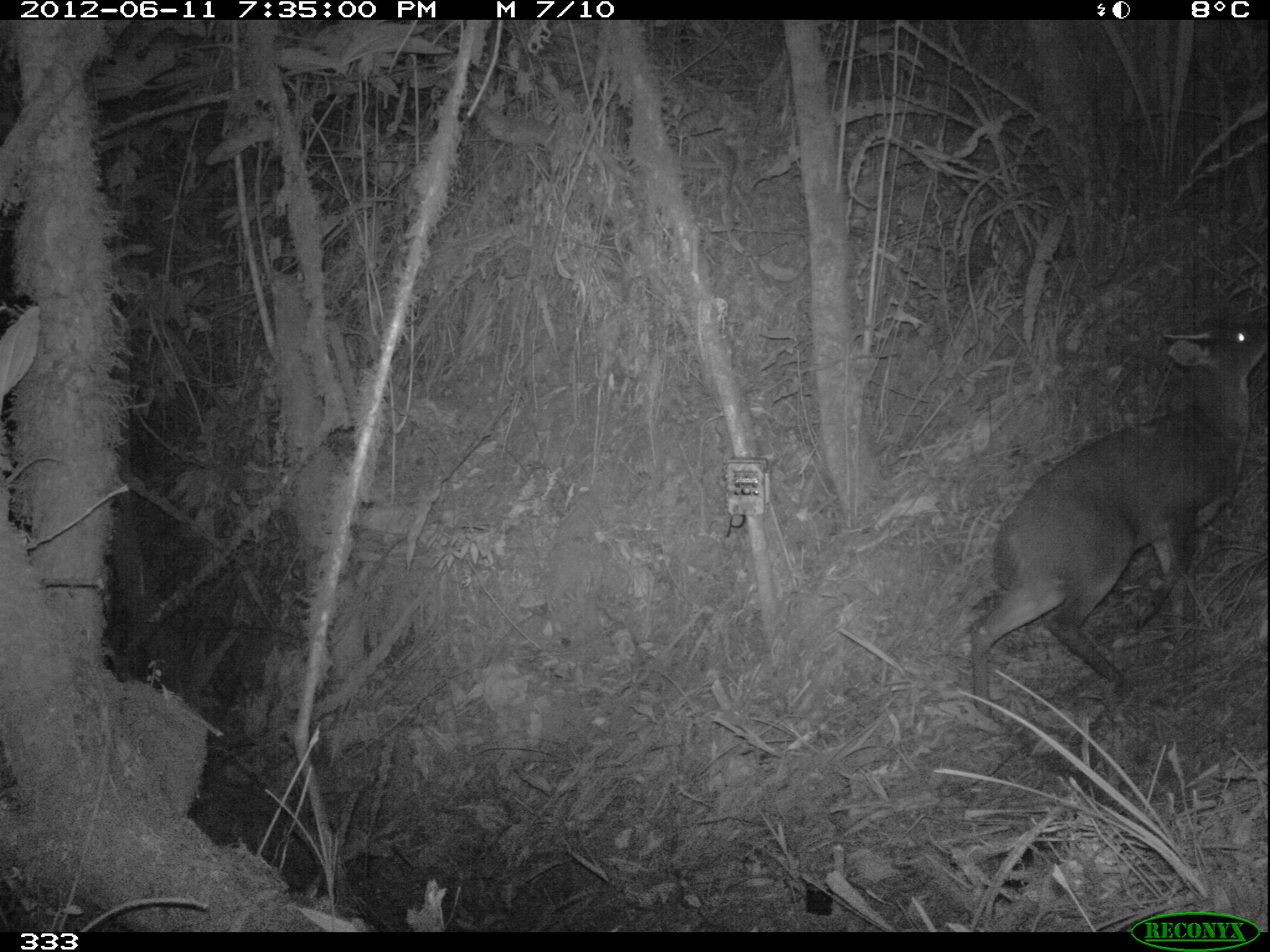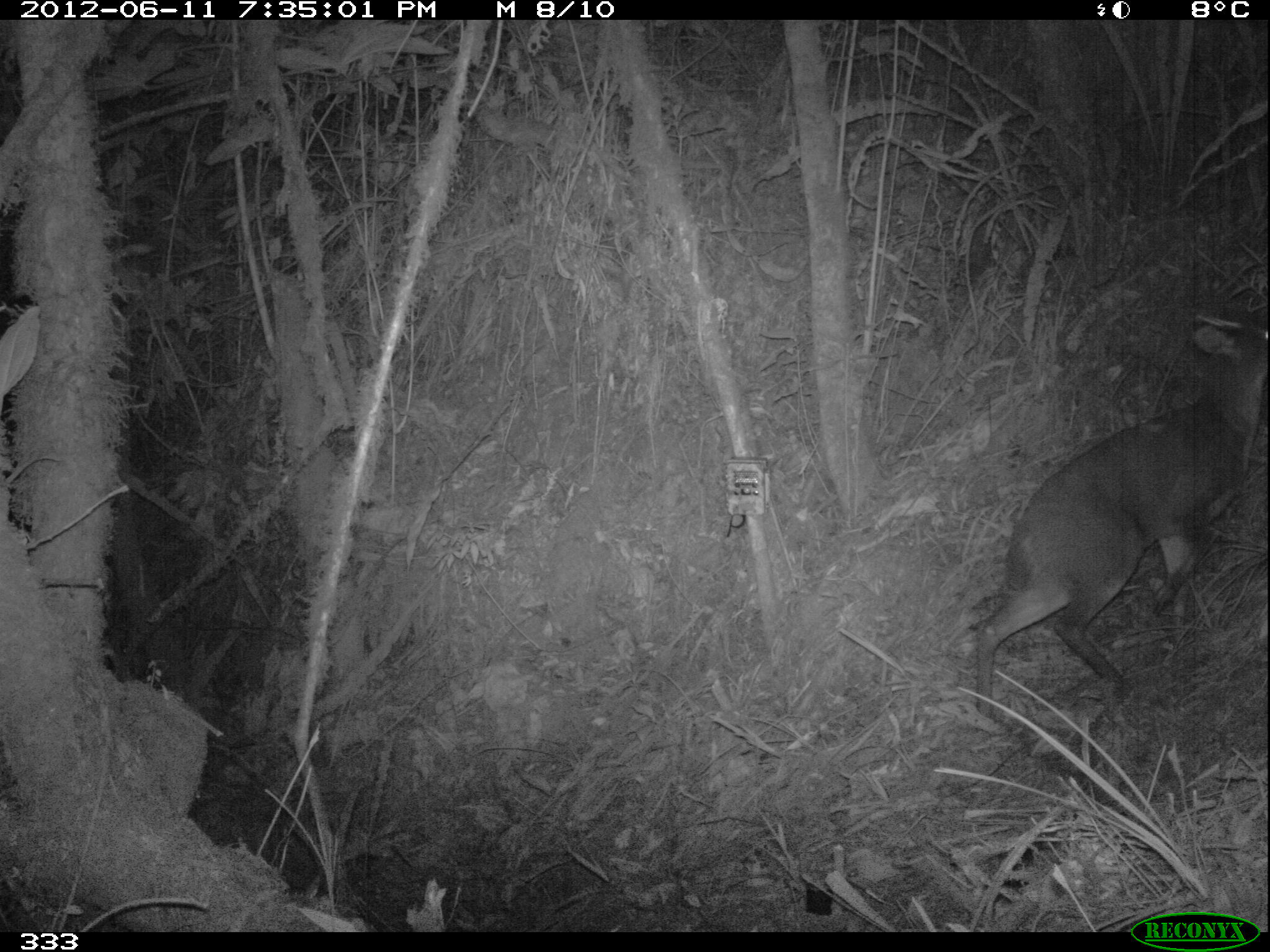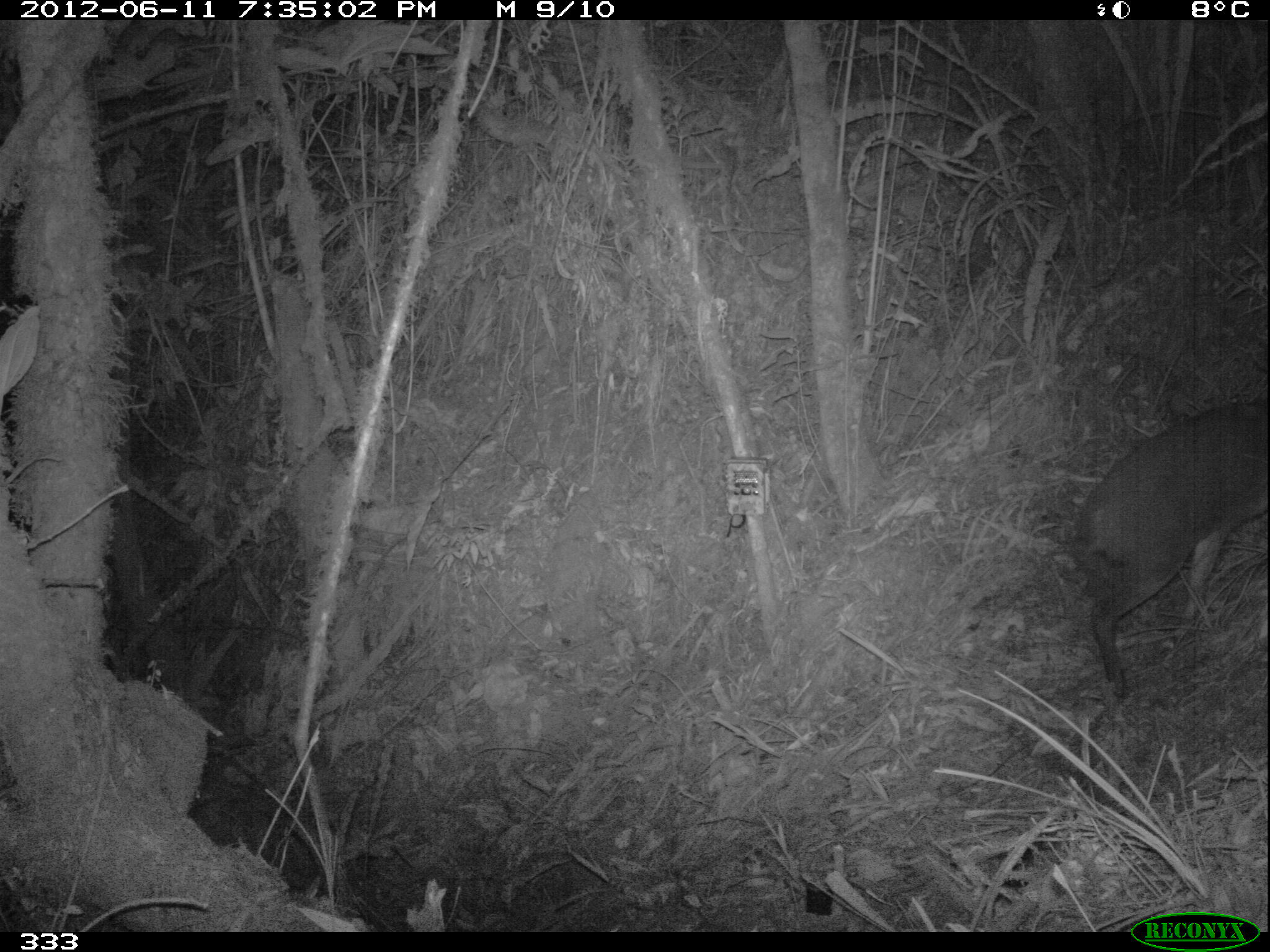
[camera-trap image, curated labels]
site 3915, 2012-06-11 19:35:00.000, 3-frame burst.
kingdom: Animalia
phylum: Chordata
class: Mammalia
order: Artiodactyla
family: Cervidae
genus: Mazama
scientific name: Mazama chunyi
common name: dwarf brocket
Mazama chunyi (dwarf brocket).